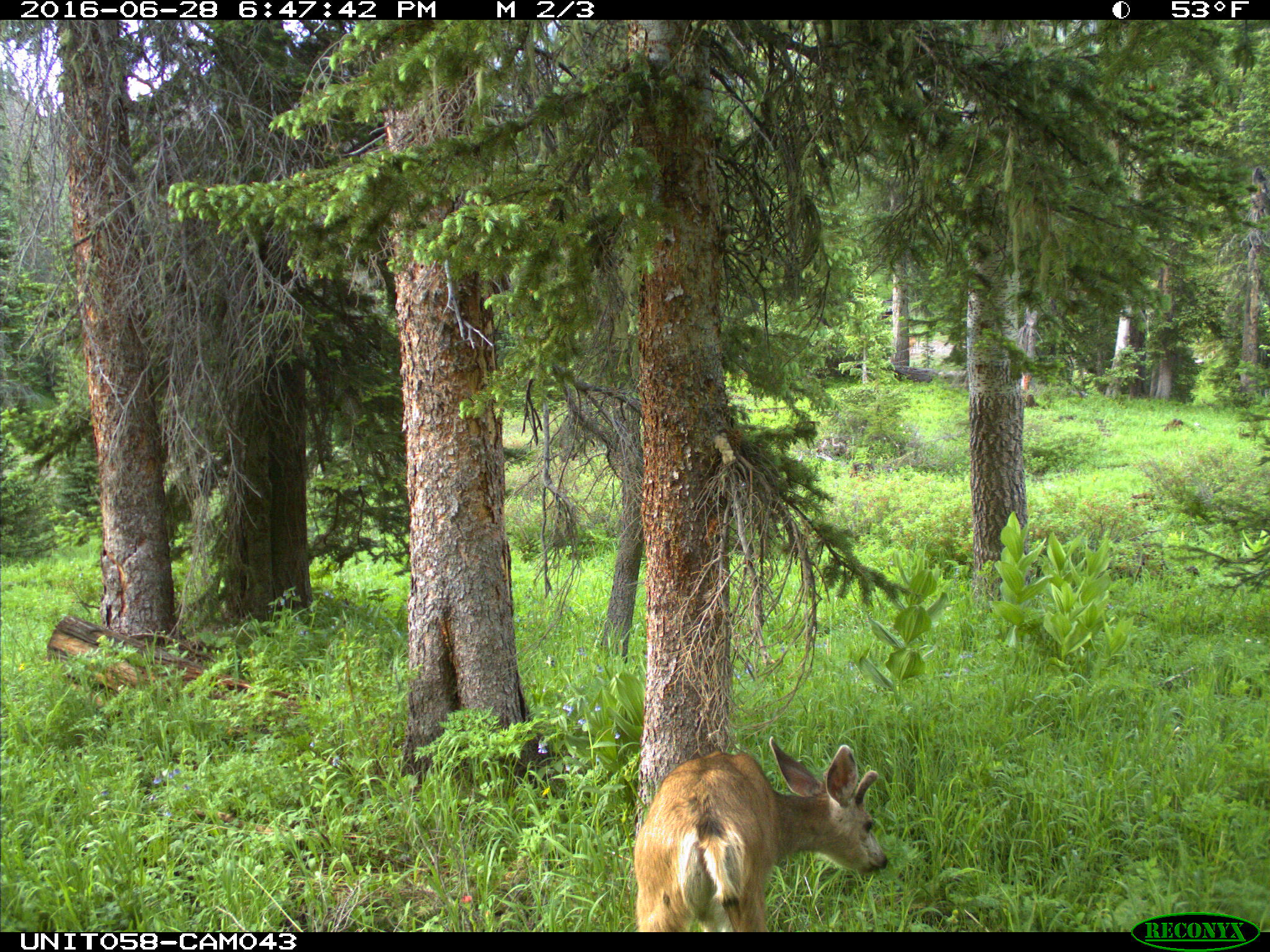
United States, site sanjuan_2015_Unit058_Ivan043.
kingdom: Animalia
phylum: Chordata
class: Mammalia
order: Artiodactyla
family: Cervidae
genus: Odocoileus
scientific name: Odocoileus hemionus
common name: mule deer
Odocoileus hemionus (mule deer).